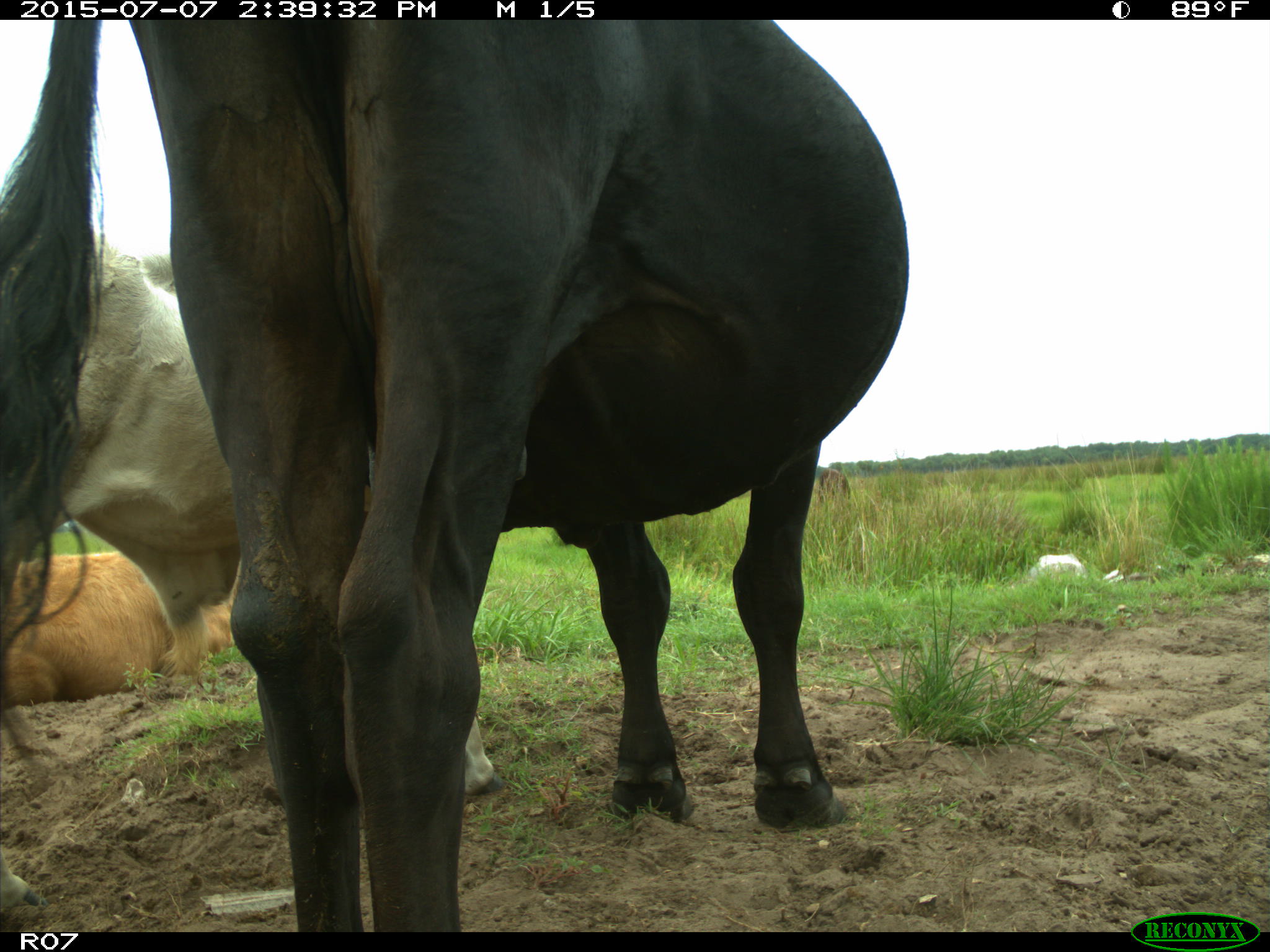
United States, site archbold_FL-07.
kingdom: Animalia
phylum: Chordata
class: Mammalia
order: Artiodactyla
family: Bovidae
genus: Bos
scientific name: Bos taurus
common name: domestic cow